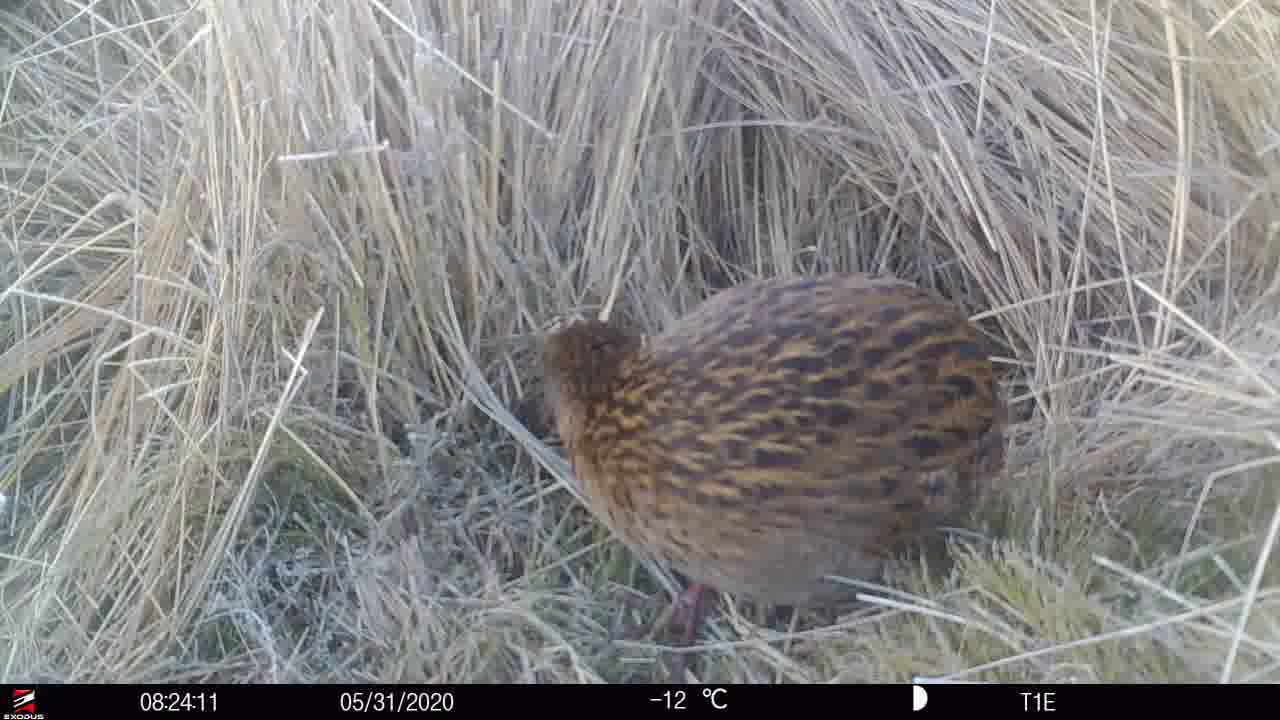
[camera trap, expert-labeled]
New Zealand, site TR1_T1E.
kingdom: Animalia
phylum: Chordata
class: Aves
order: Gruiformes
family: Rallidae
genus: Gallirallus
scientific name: Gallirallus australis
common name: weka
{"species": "weka (Gallirallus australis)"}